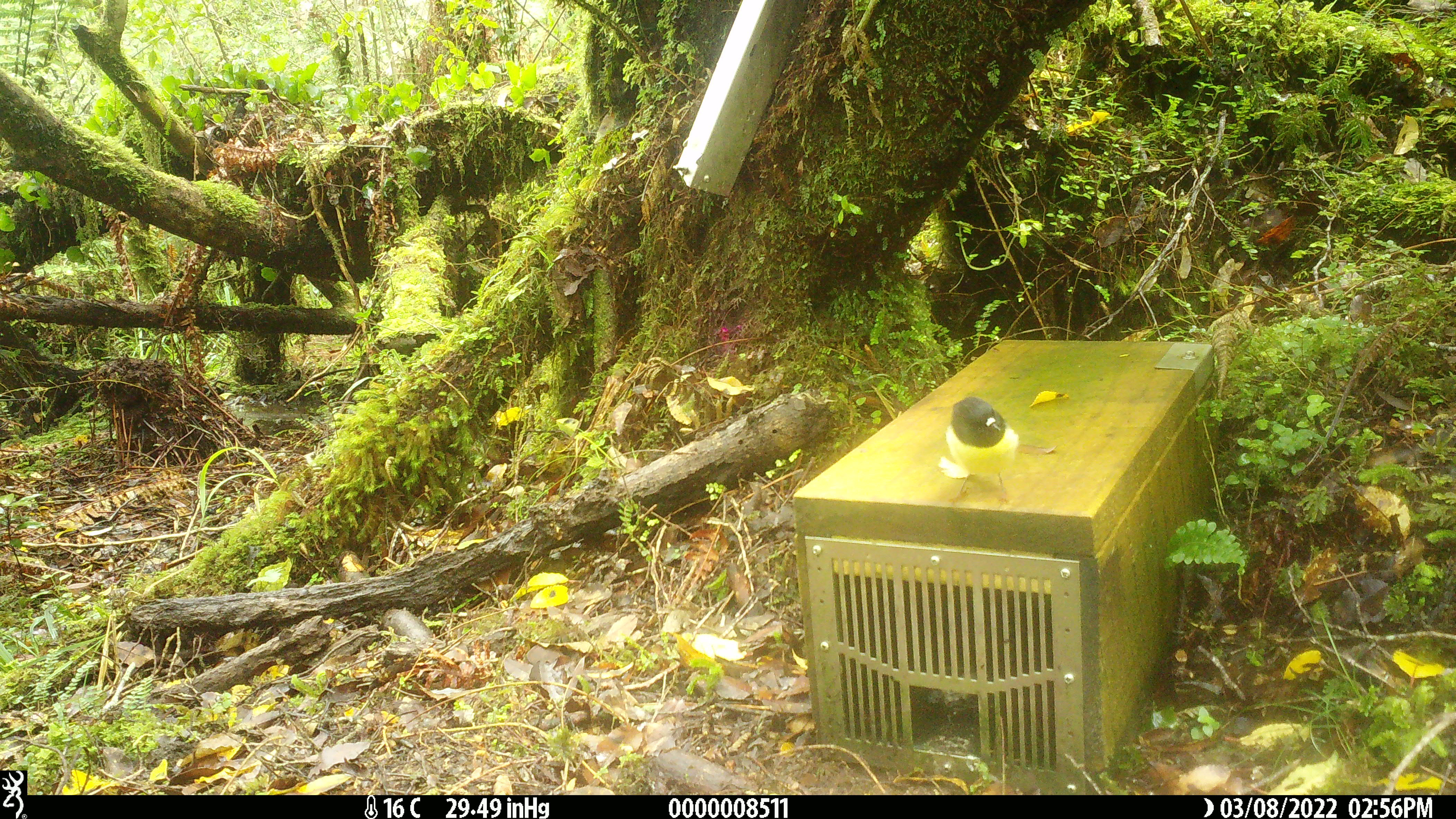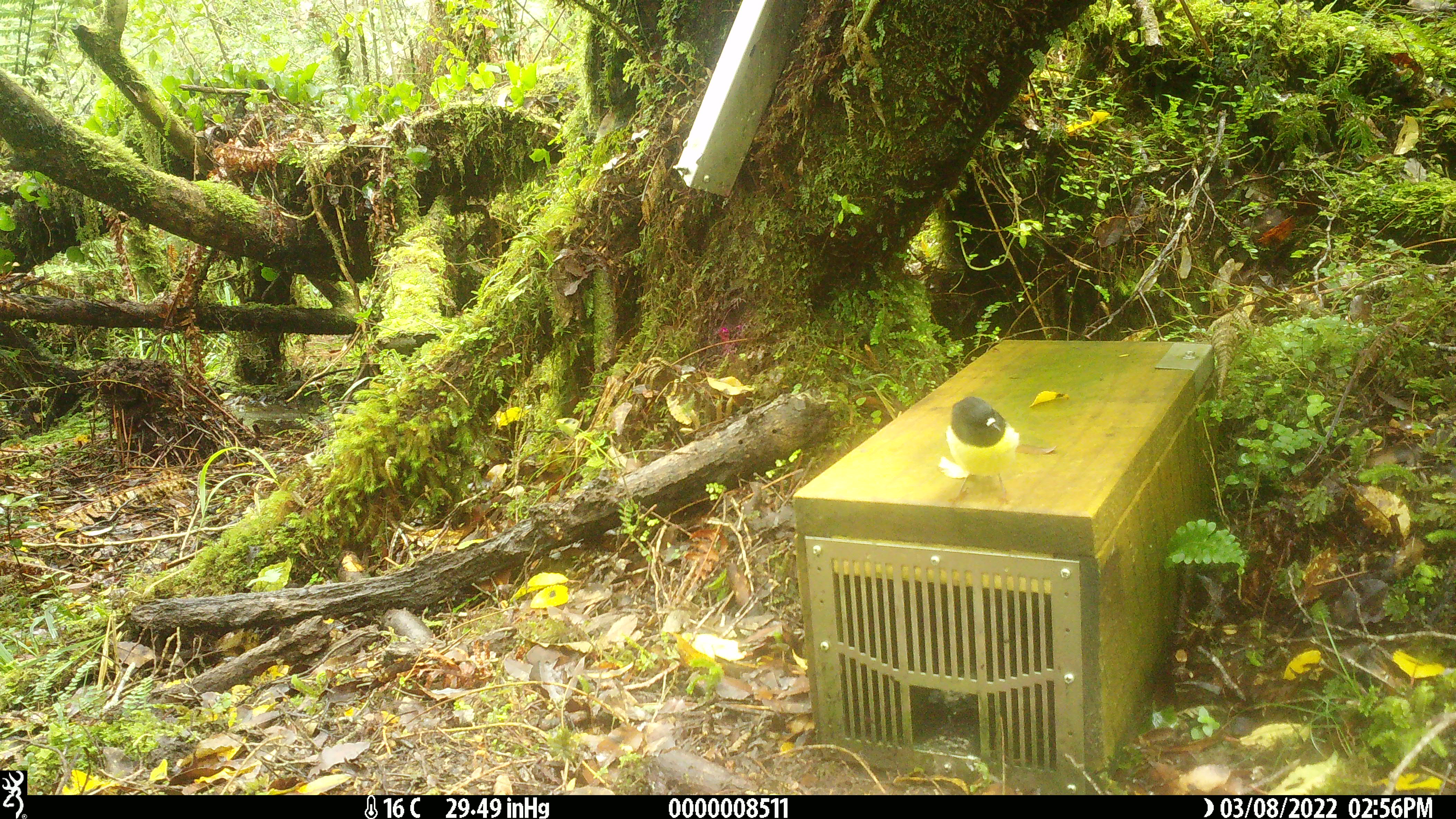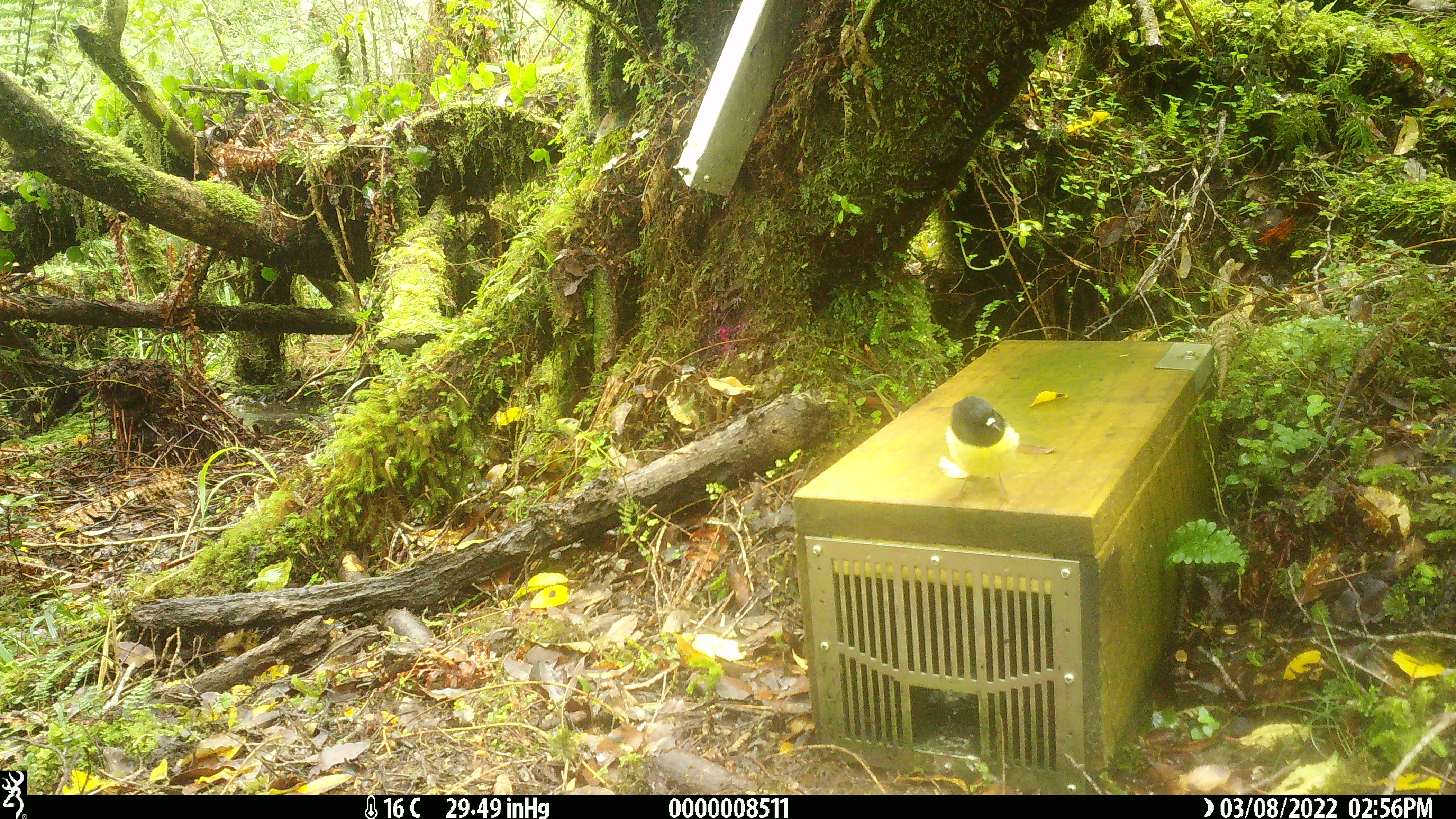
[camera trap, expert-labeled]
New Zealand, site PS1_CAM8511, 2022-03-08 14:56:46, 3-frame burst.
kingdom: Animalia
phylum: Chordata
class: Aves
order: Passeriformes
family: Petroicidae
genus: Petroica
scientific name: Petroica macrocephala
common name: tomtit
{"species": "tomtit (Petroica macrocephala)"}